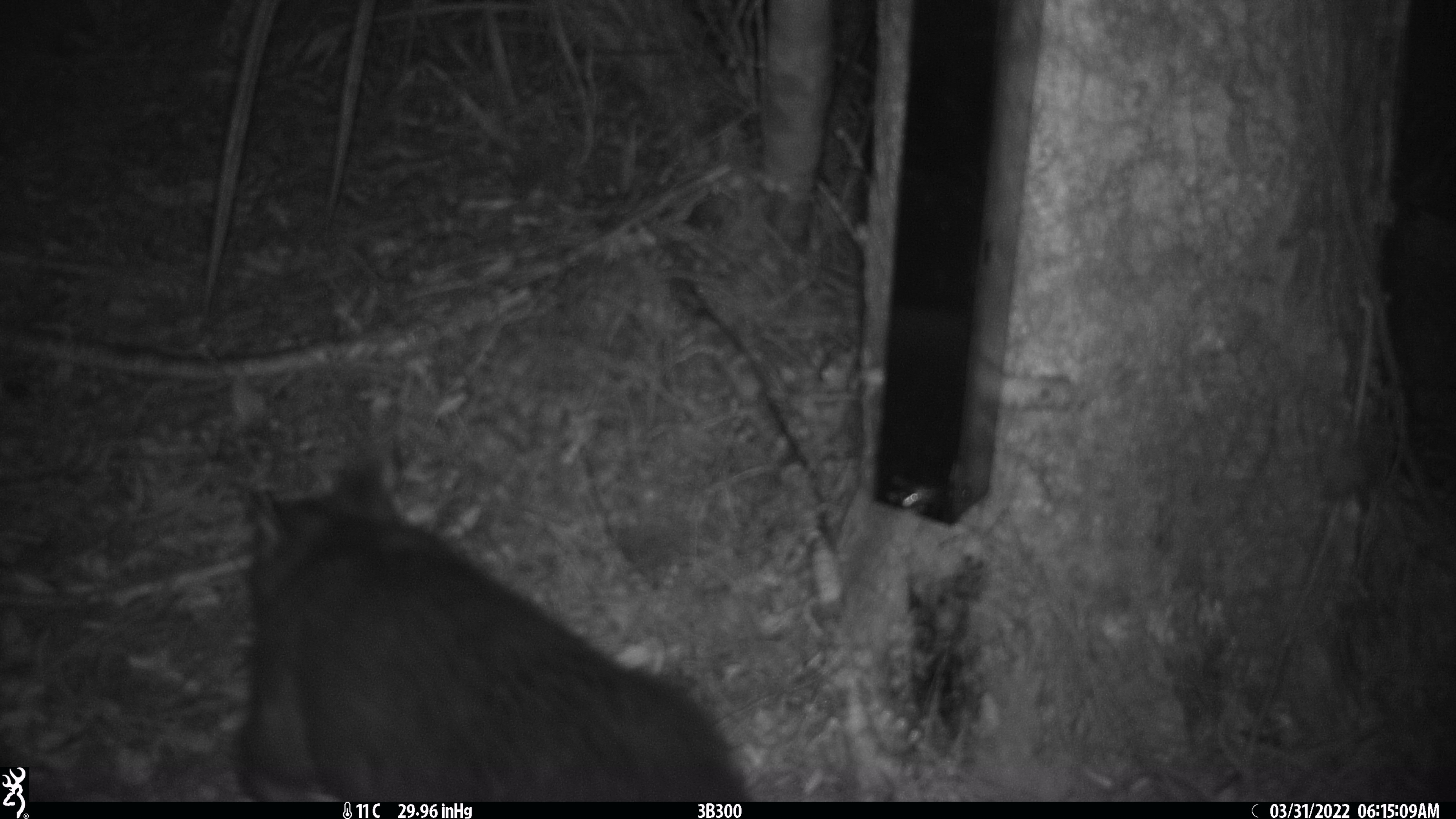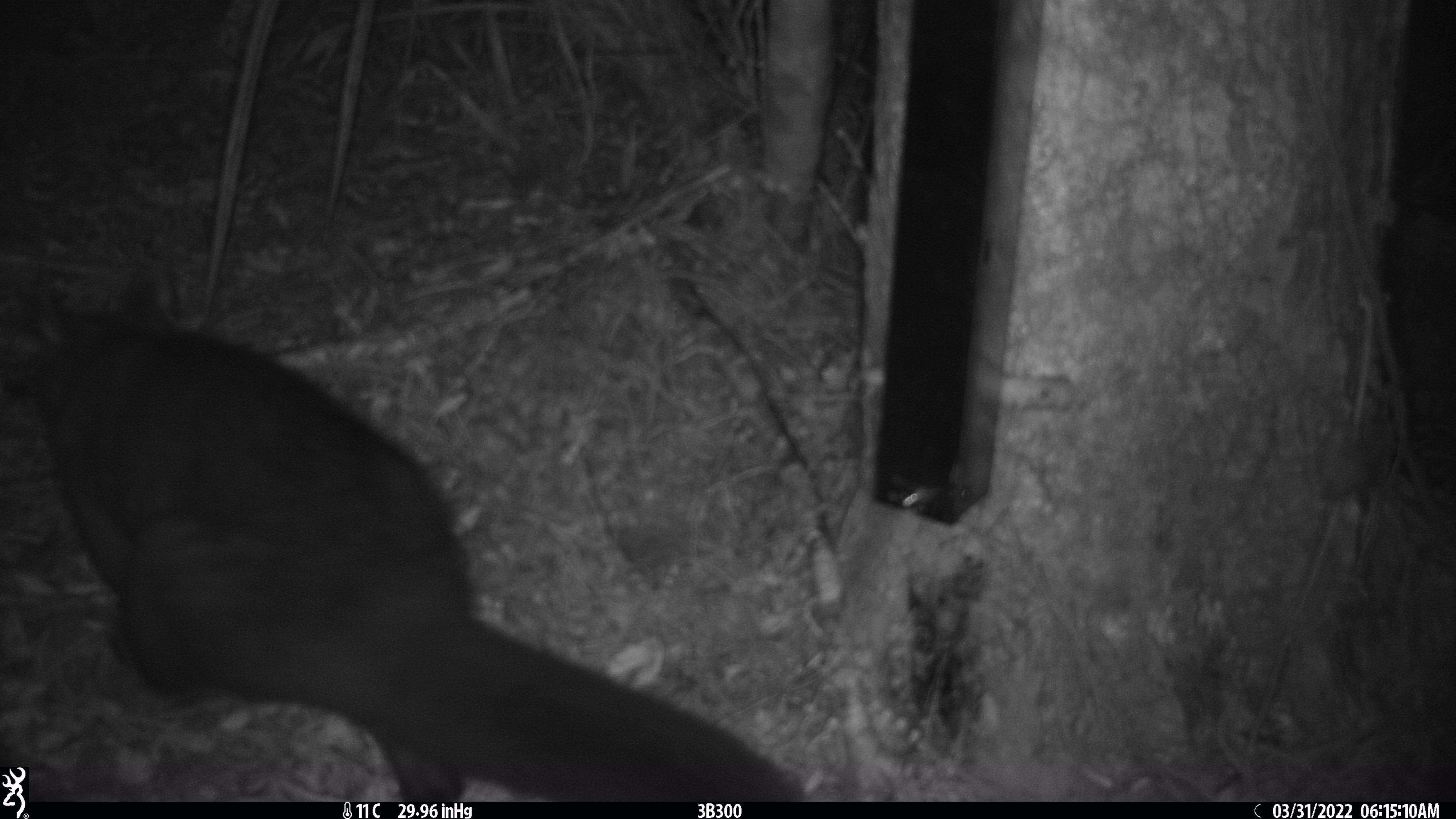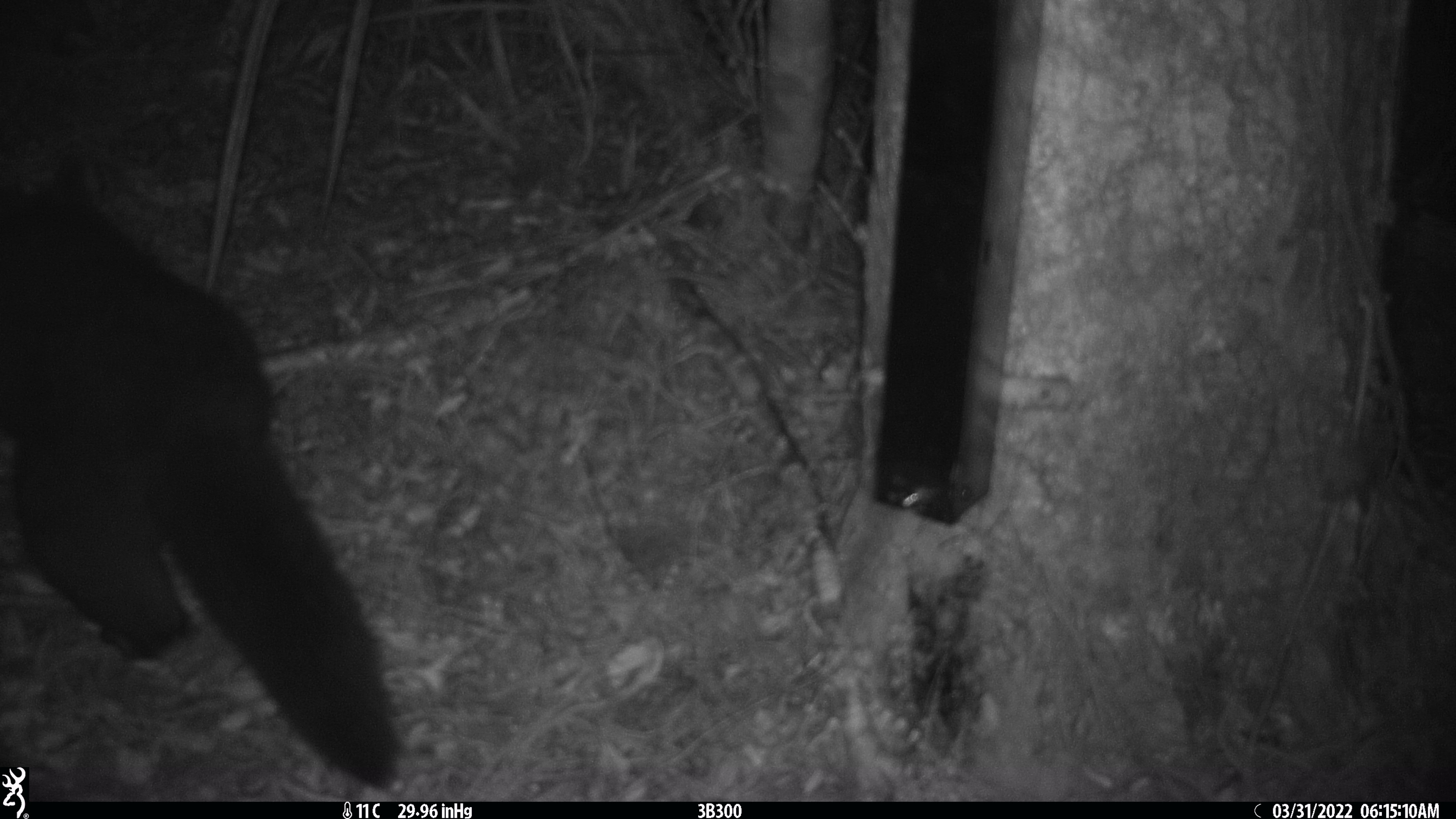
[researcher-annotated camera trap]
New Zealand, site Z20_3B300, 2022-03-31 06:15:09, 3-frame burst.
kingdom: Animalia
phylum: Chordata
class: Mammalia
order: Diprotodontia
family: Phalangeridae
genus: Trichosurus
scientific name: Trichosurus vulpecula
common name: common brushtail possum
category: possum